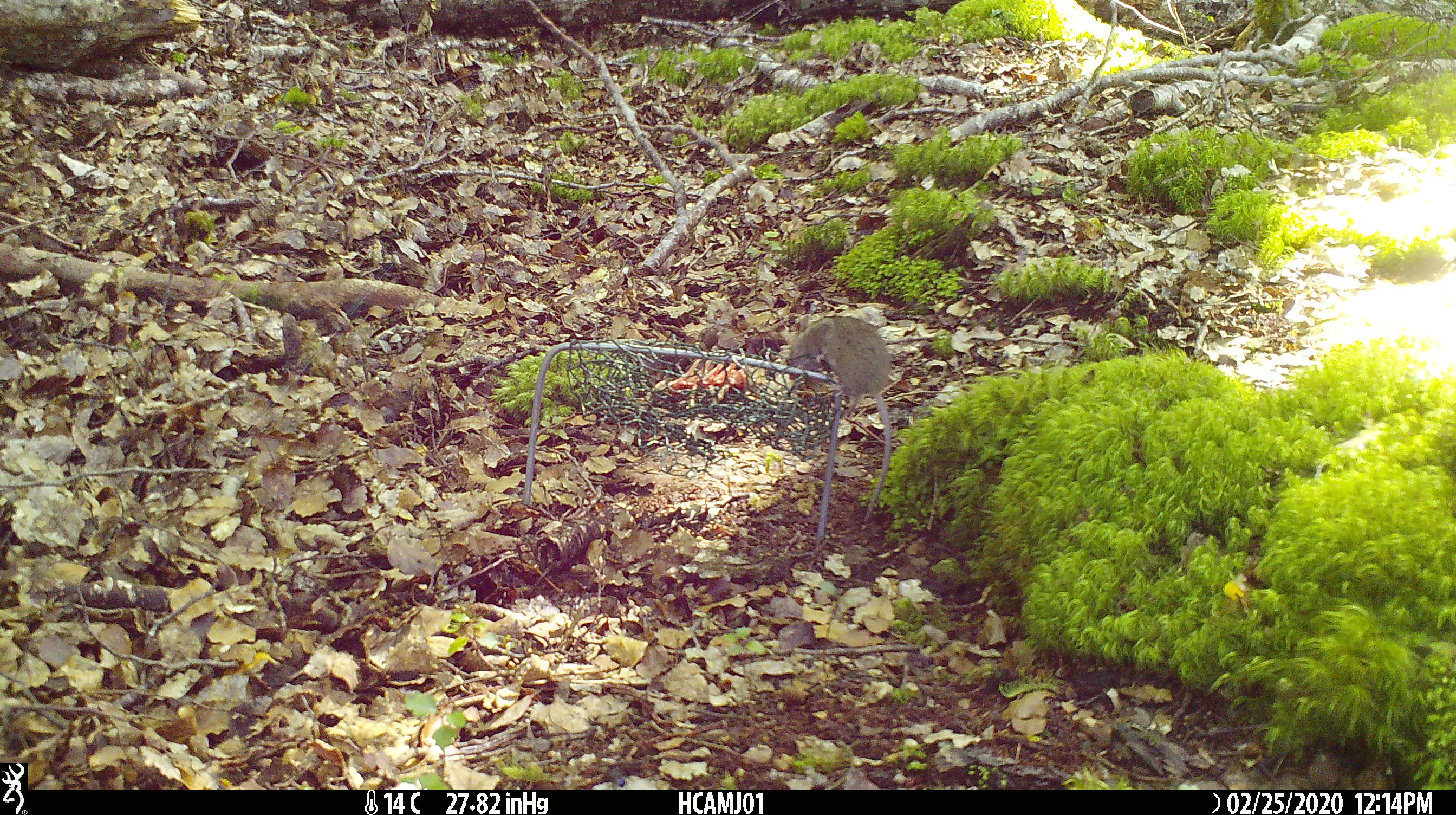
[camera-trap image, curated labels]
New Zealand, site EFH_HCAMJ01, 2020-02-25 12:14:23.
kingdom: Animalia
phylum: Chordata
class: Mammalia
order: Rodentia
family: Muridae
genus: Mus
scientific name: Mus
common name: mouse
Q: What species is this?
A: Mouse (Mus).